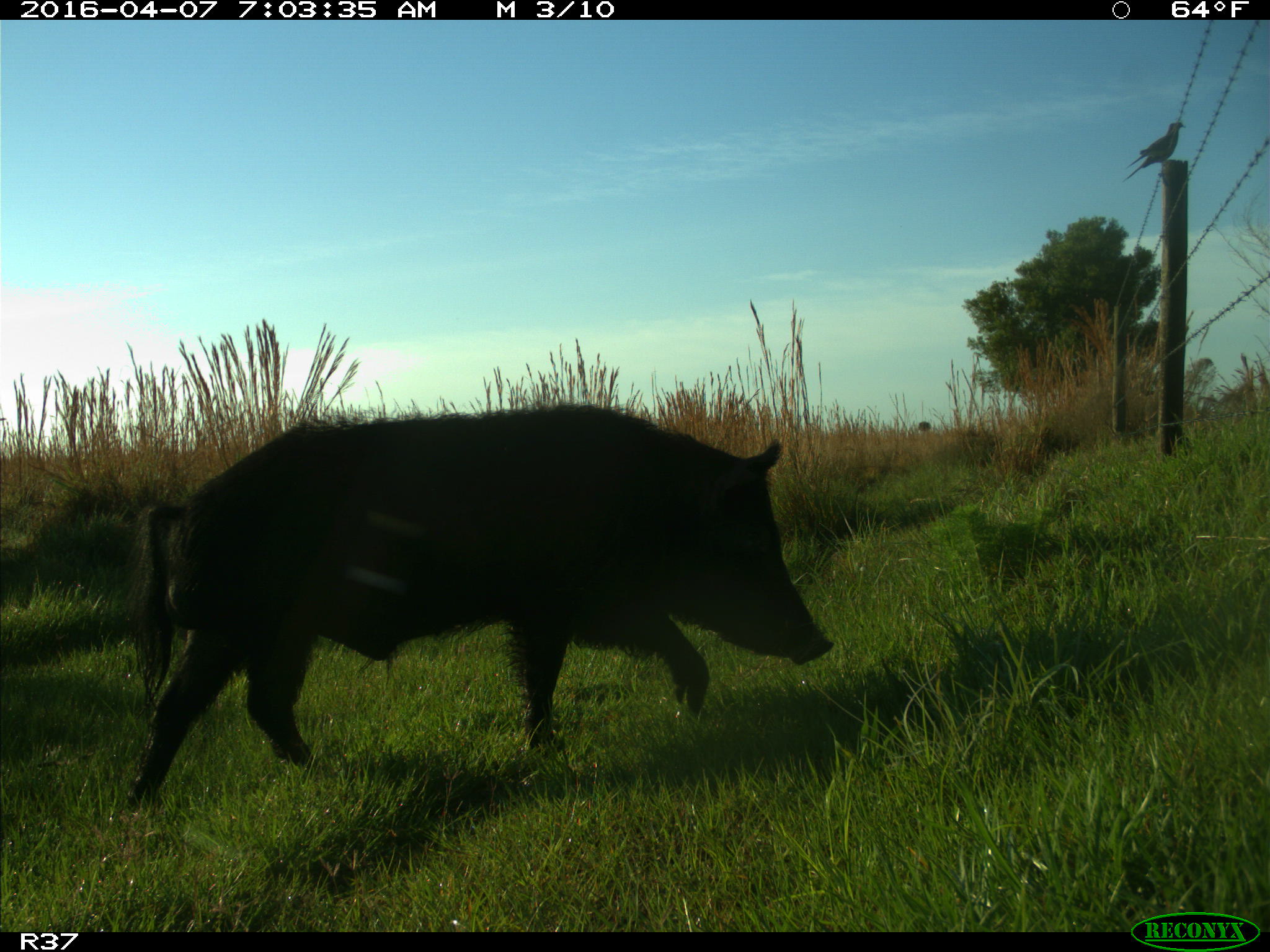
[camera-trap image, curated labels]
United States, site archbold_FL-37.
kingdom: Animalia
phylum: Chordata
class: Mammalia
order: Artiodactyla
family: Suidae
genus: Sus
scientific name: Sus scrofa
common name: wild boar